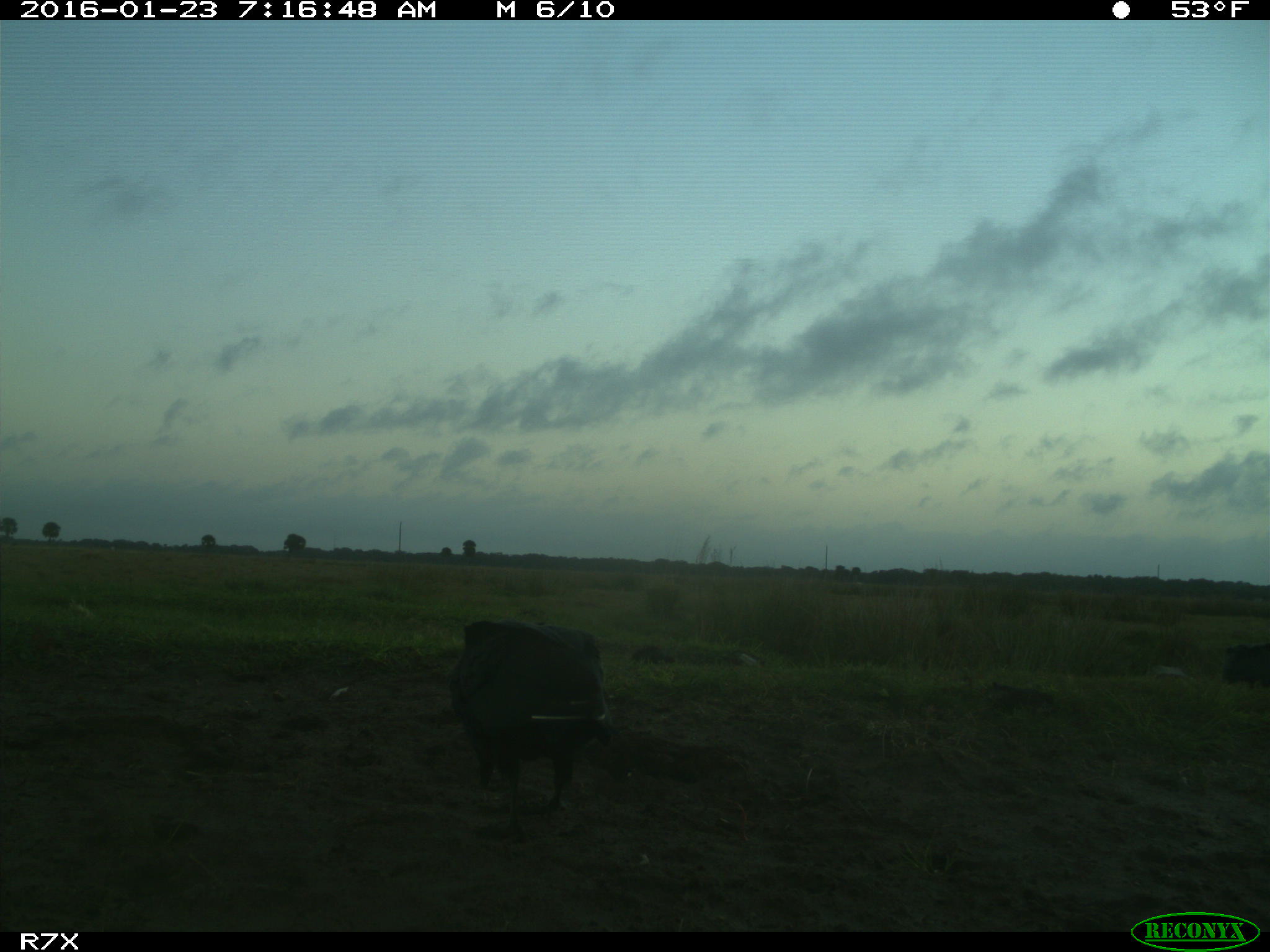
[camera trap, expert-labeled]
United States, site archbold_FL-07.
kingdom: Animalia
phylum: Chordata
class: Aves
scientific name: Aves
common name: birds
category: unidentified bird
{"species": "unidentified bird (birds) (Aves)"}